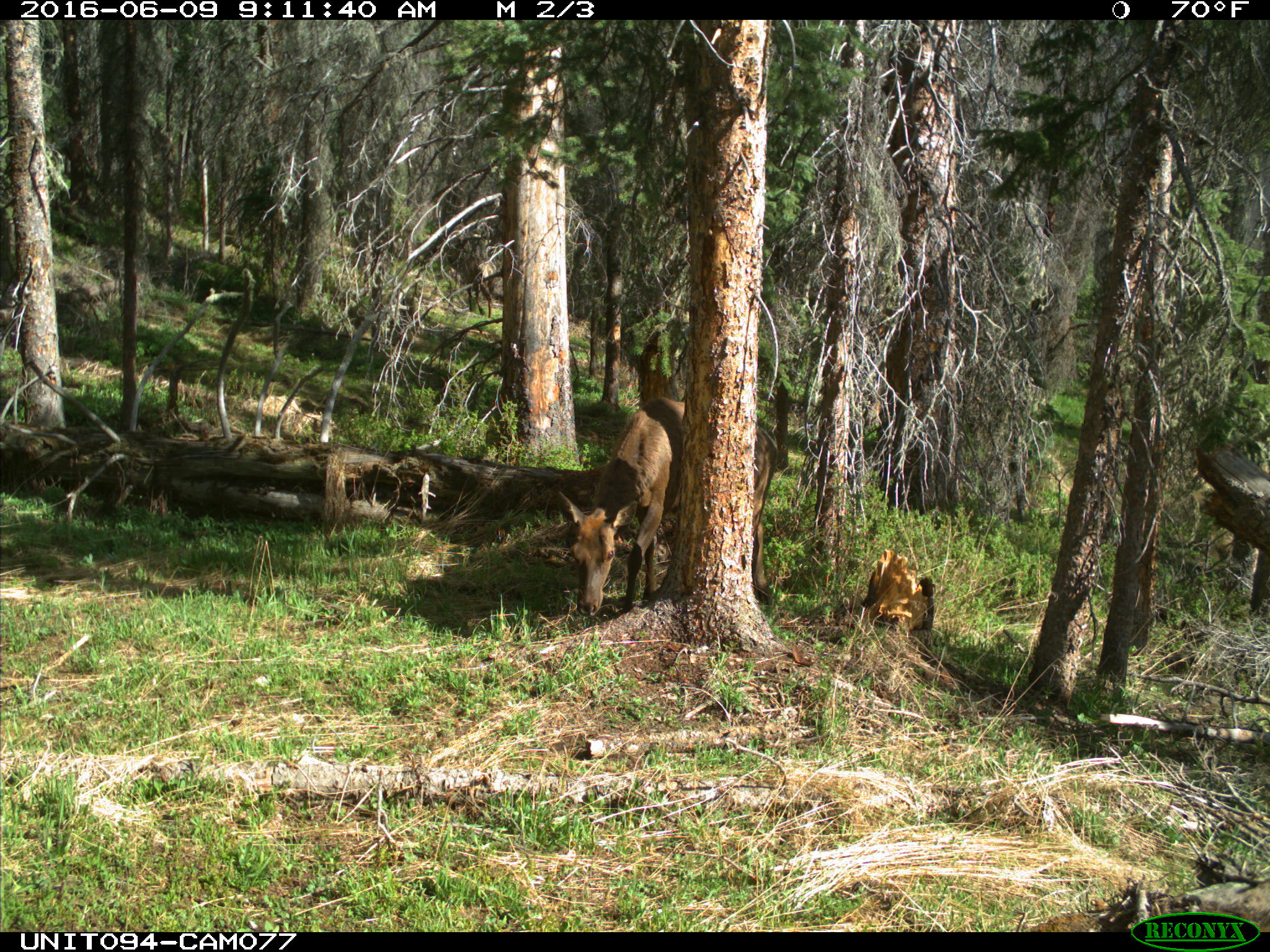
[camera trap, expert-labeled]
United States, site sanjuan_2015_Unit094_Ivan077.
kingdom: Animalia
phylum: Chordata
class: Mammalia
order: Artiodactyla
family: Cervidae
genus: Cervus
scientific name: Cervus elaphus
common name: red deer